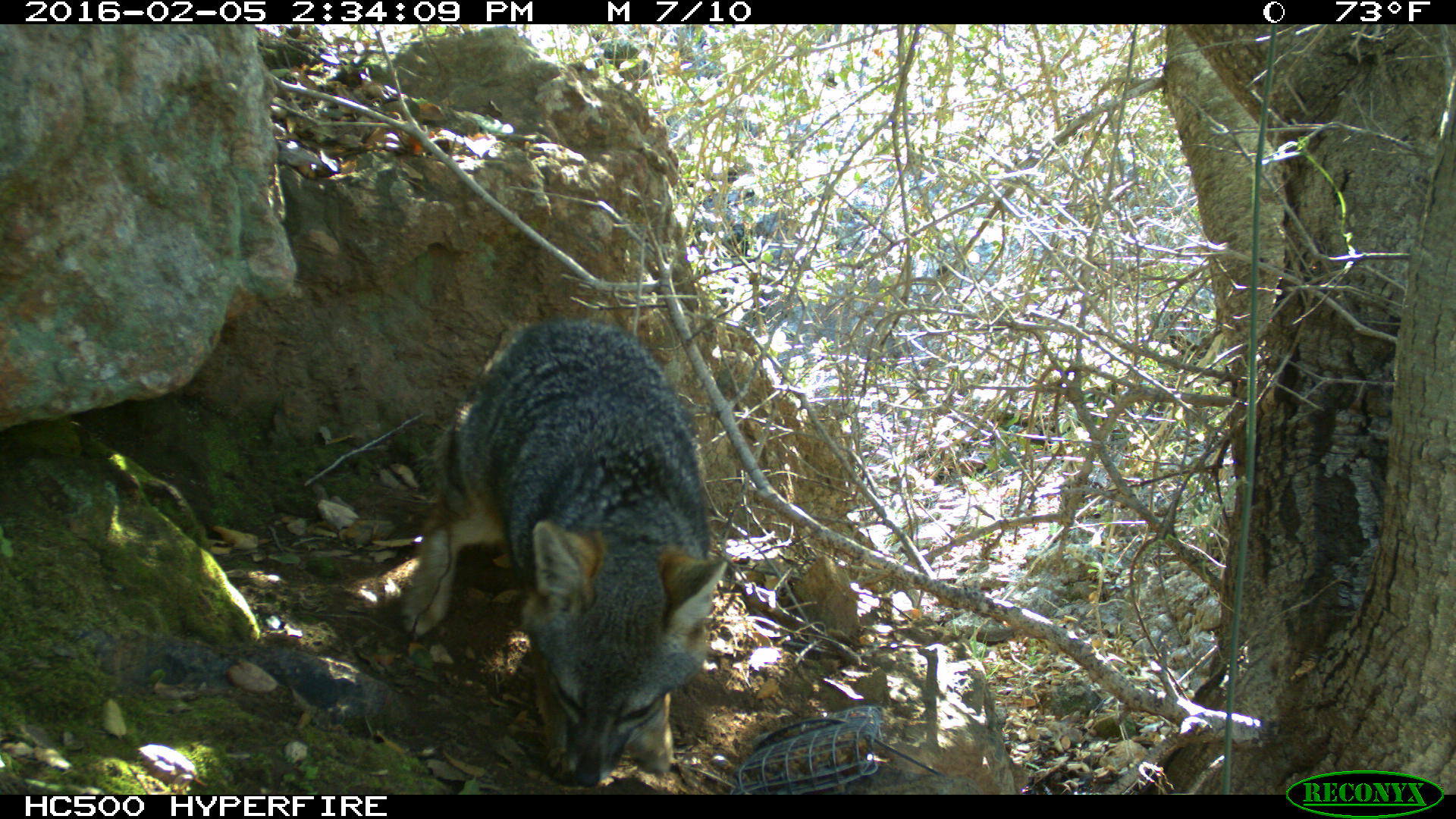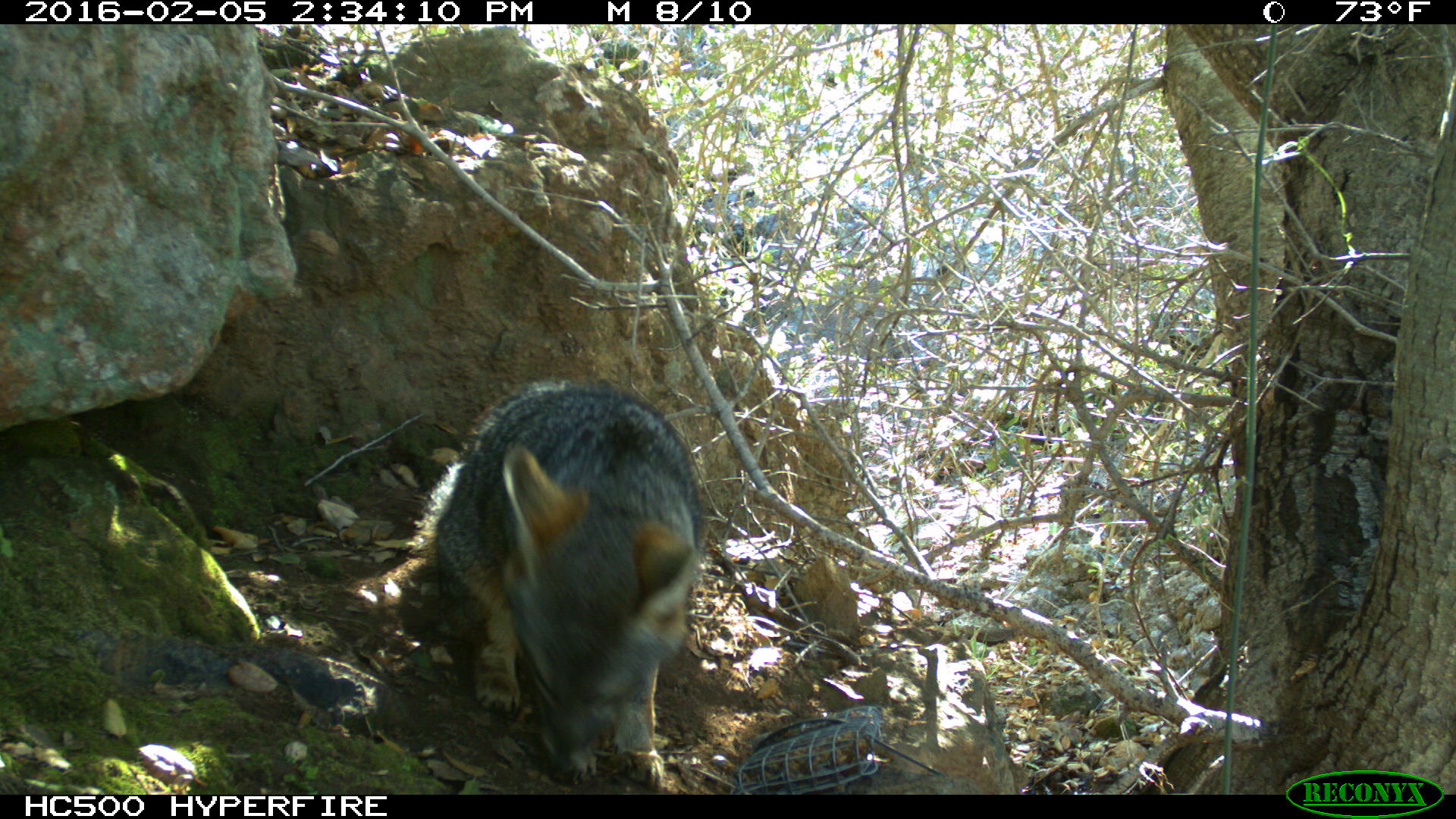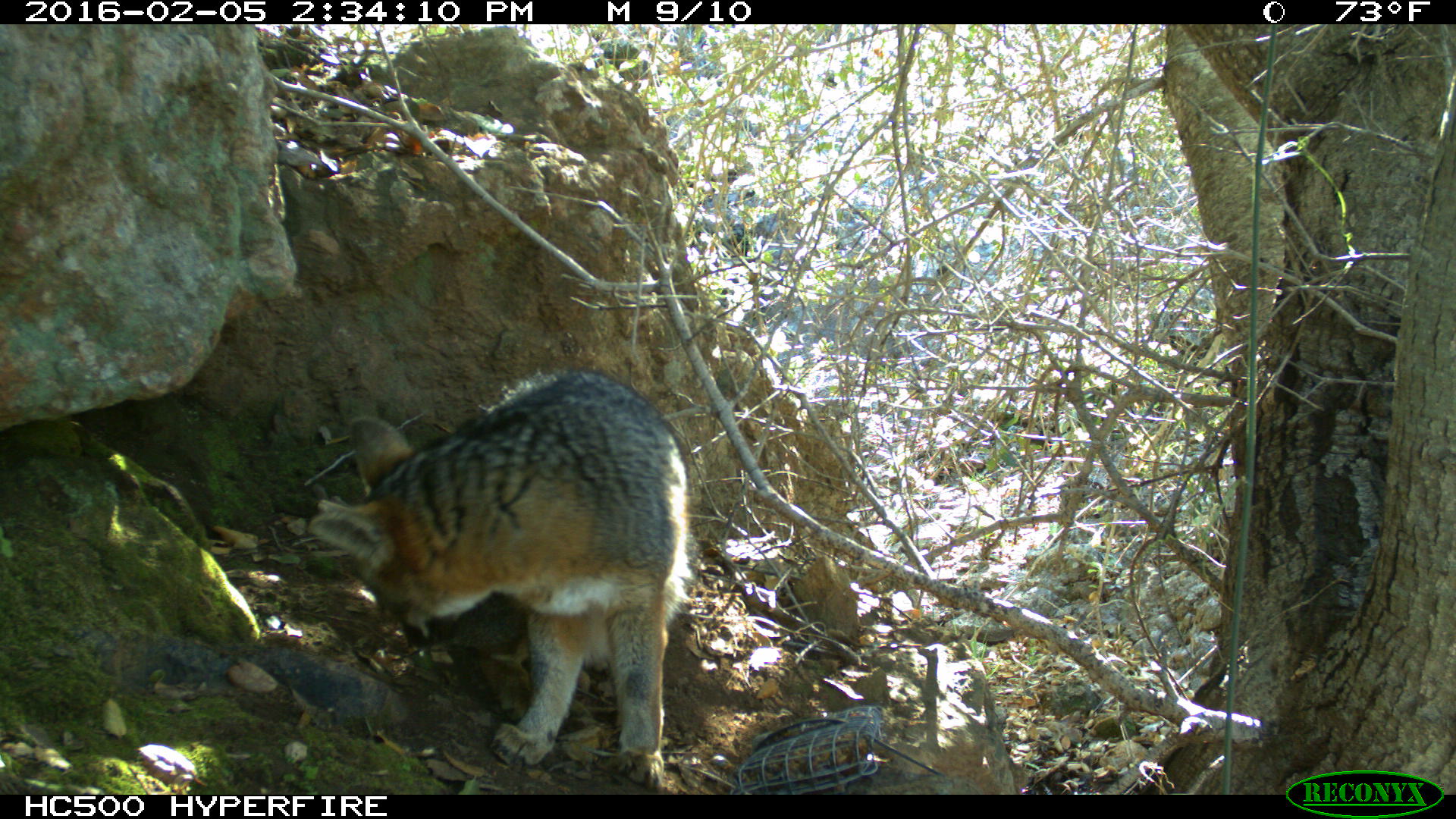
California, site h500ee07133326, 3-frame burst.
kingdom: Animalia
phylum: Chordata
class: Mammalia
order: Carnivora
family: Canidae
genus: Urocyon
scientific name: Urocyon littoralis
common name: island fox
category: fox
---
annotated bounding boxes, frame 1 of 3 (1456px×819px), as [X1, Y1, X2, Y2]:
fox: [398, 315, 730, 786]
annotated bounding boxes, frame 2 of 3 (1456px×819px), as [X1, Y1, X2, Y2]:
fox: [424, 381, 705, 786]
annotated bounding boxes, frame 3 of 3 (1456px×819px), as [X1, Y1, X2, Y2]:
fox: [307, 369, 697, 792]